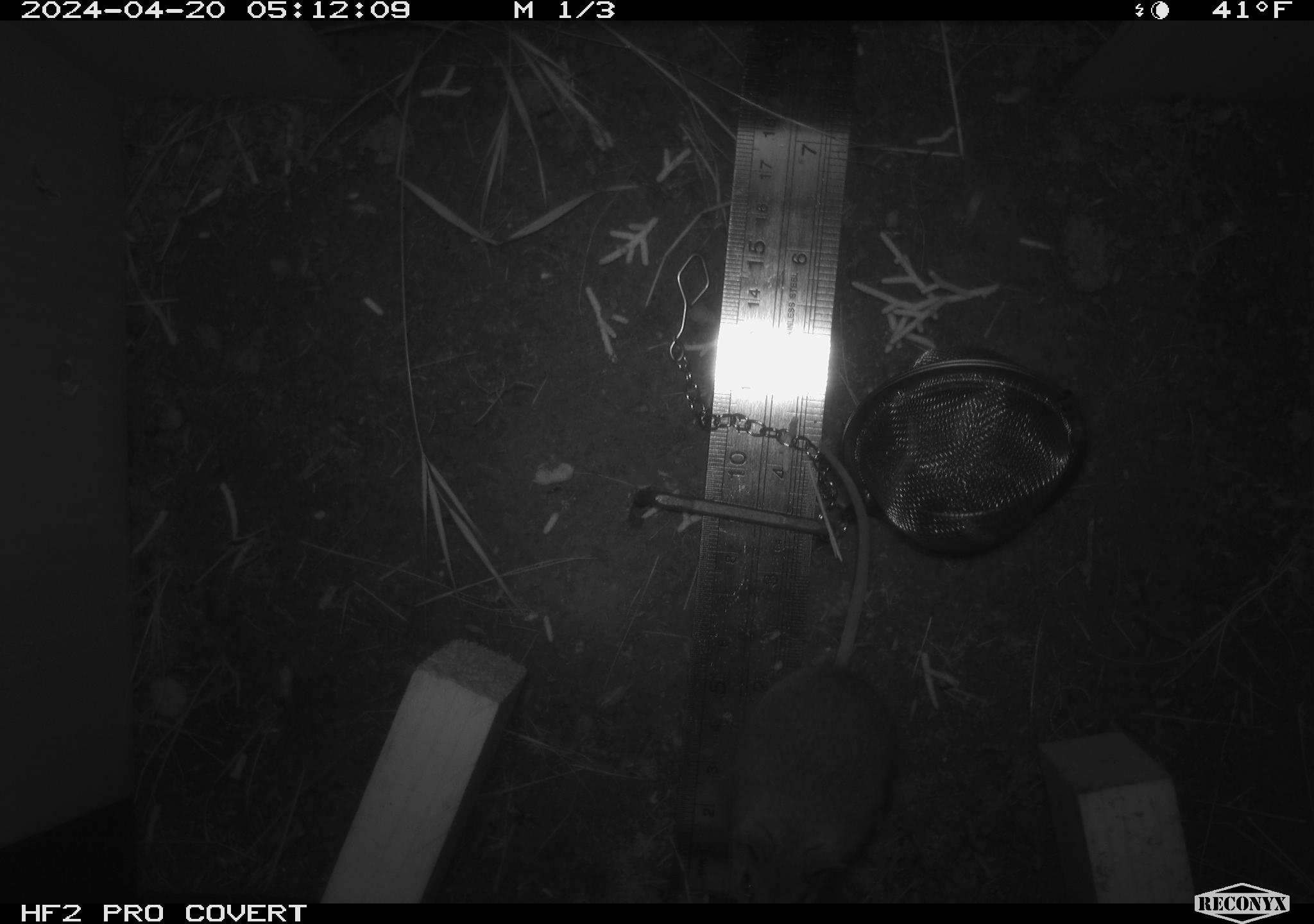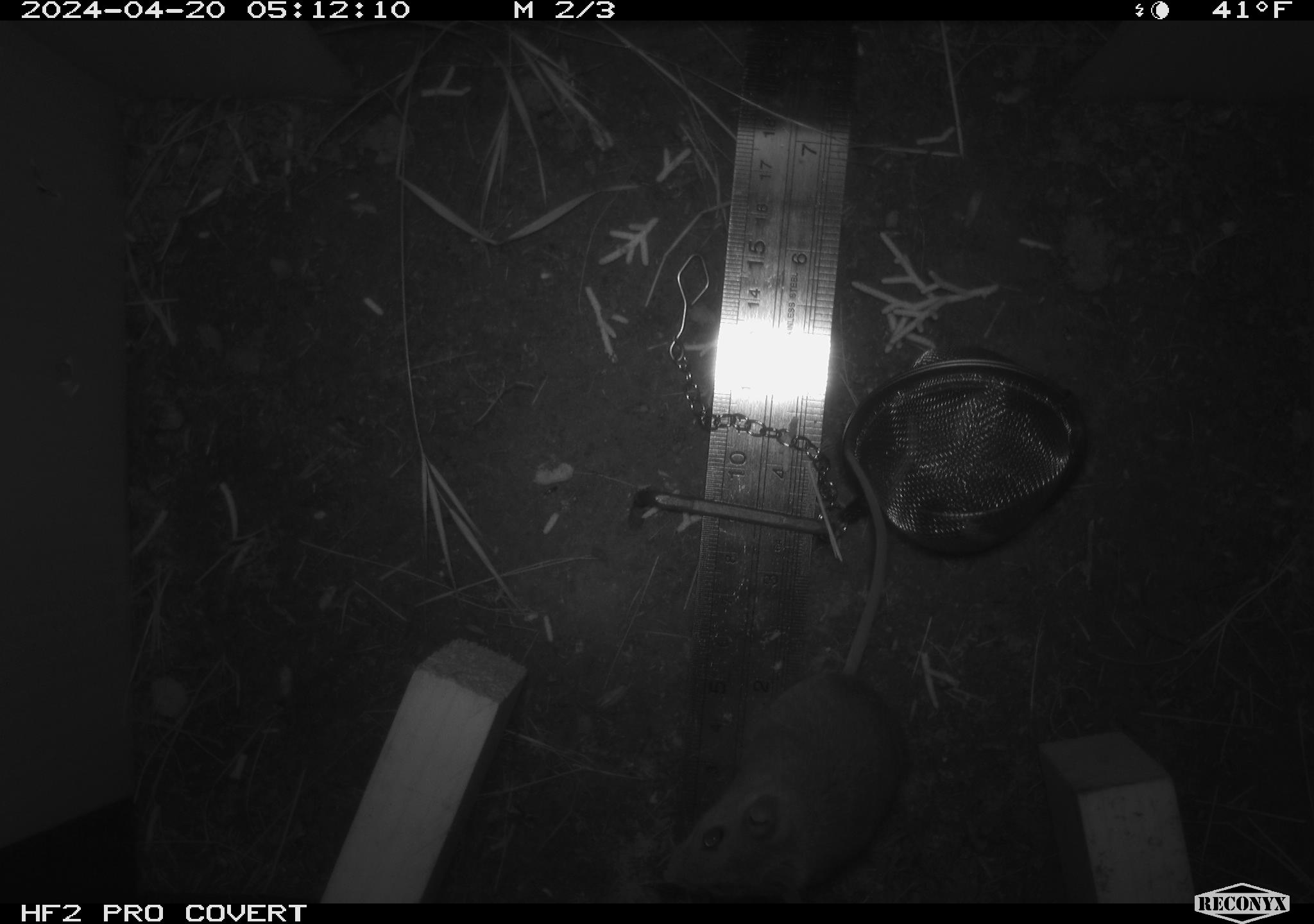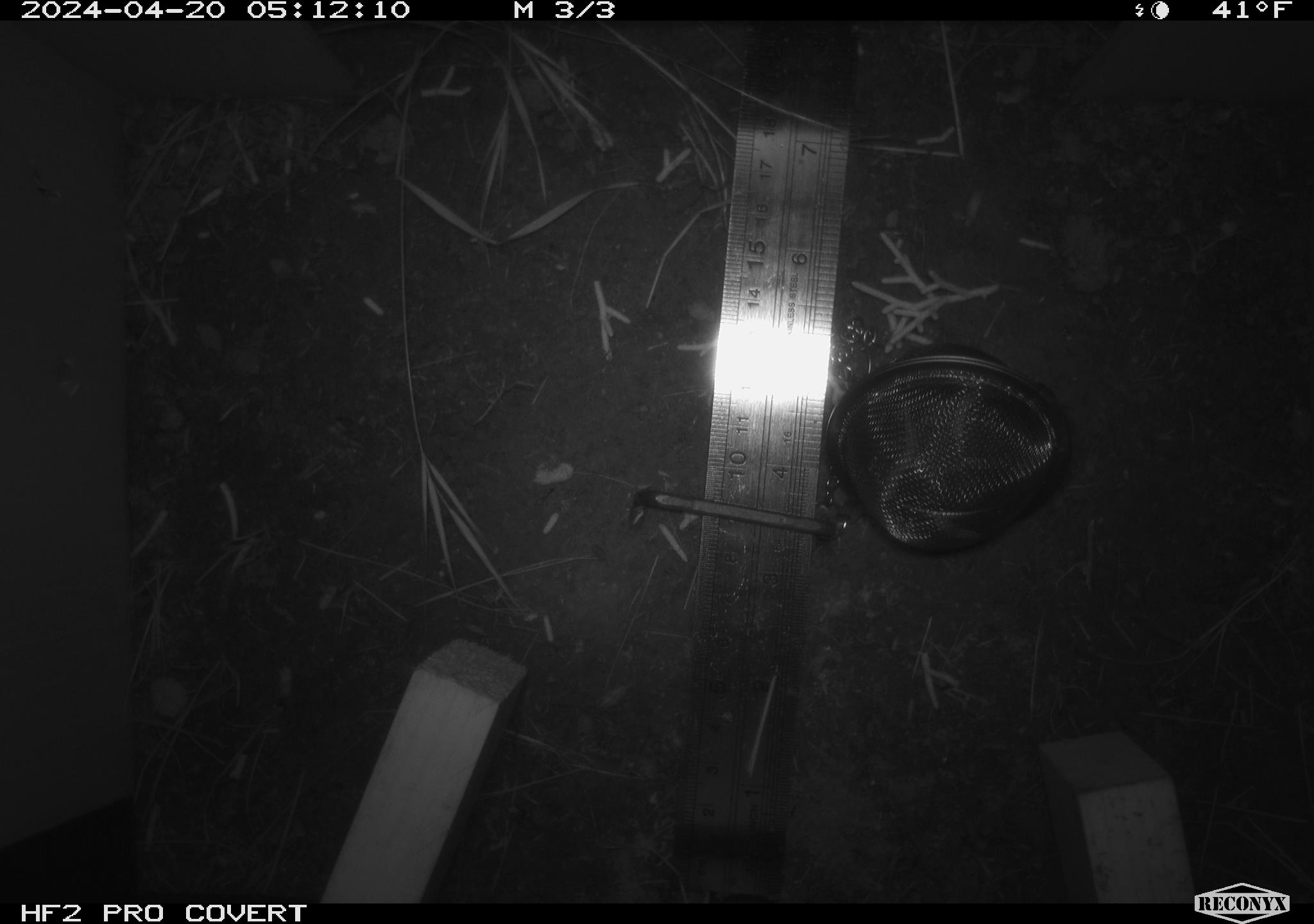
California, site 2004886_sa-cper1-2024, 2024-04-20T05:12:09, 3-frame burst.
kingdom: Animalia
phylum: Chordata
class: Mammalia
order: Rodentia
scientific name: Rodentia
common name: rodent